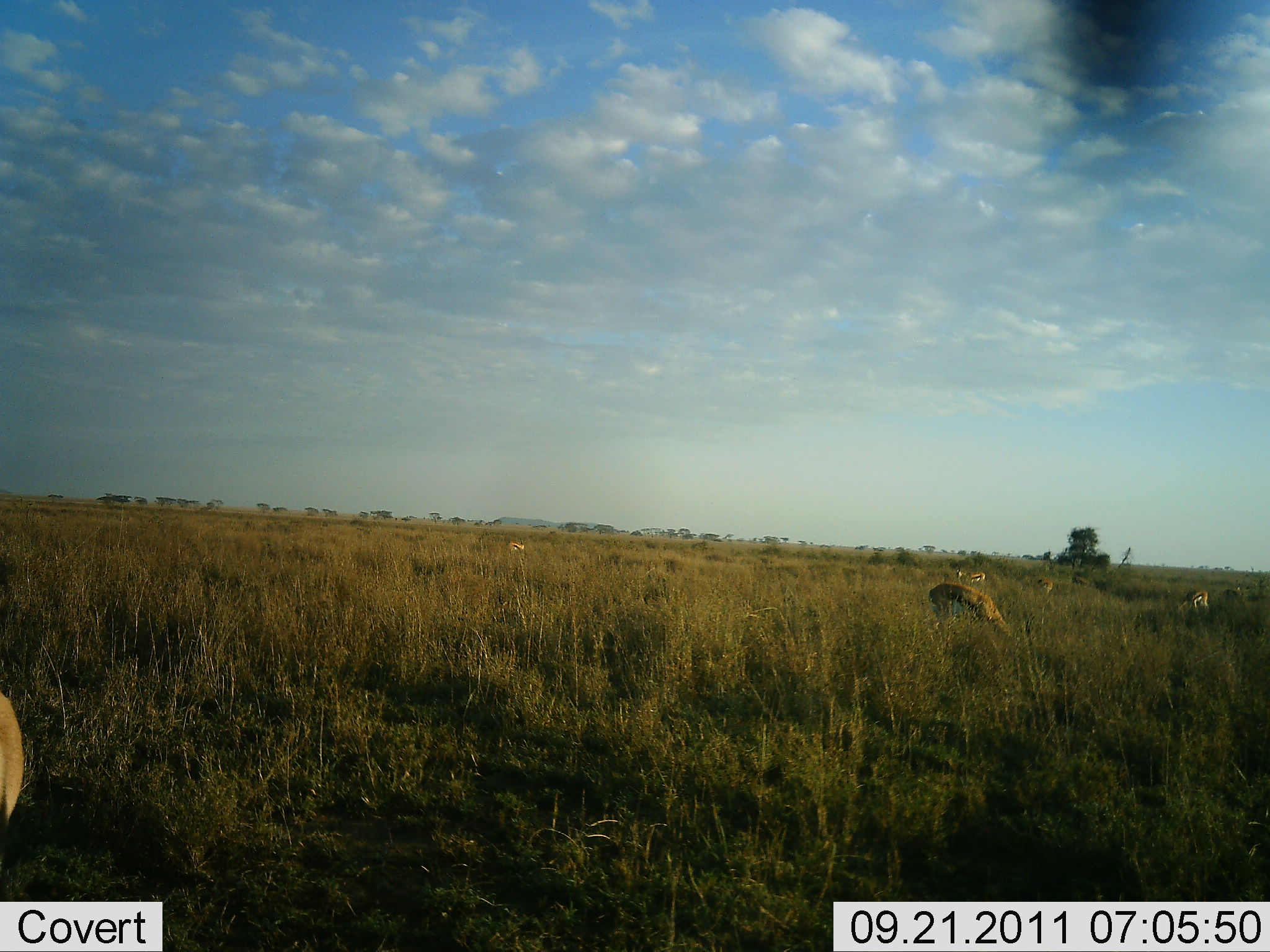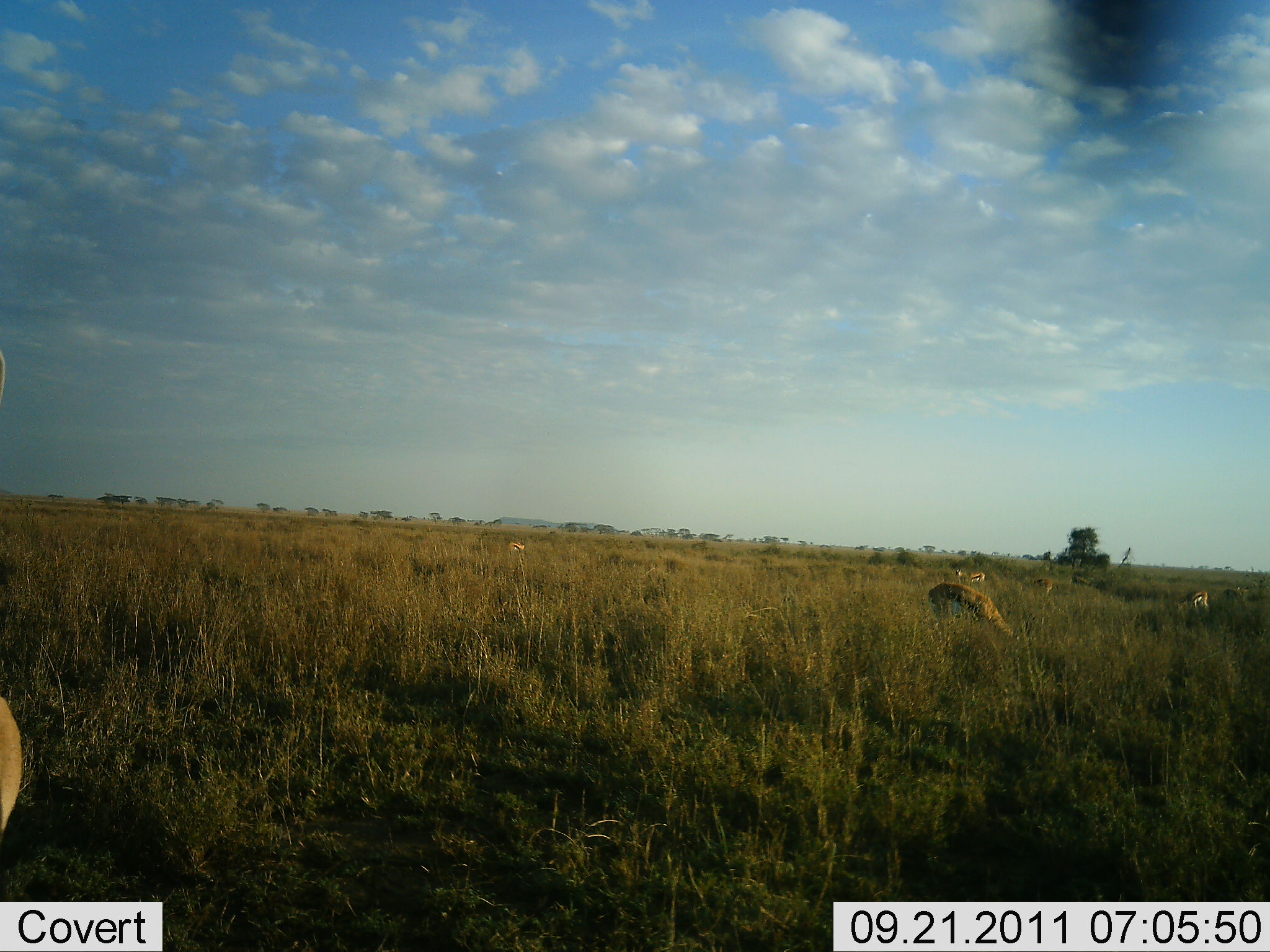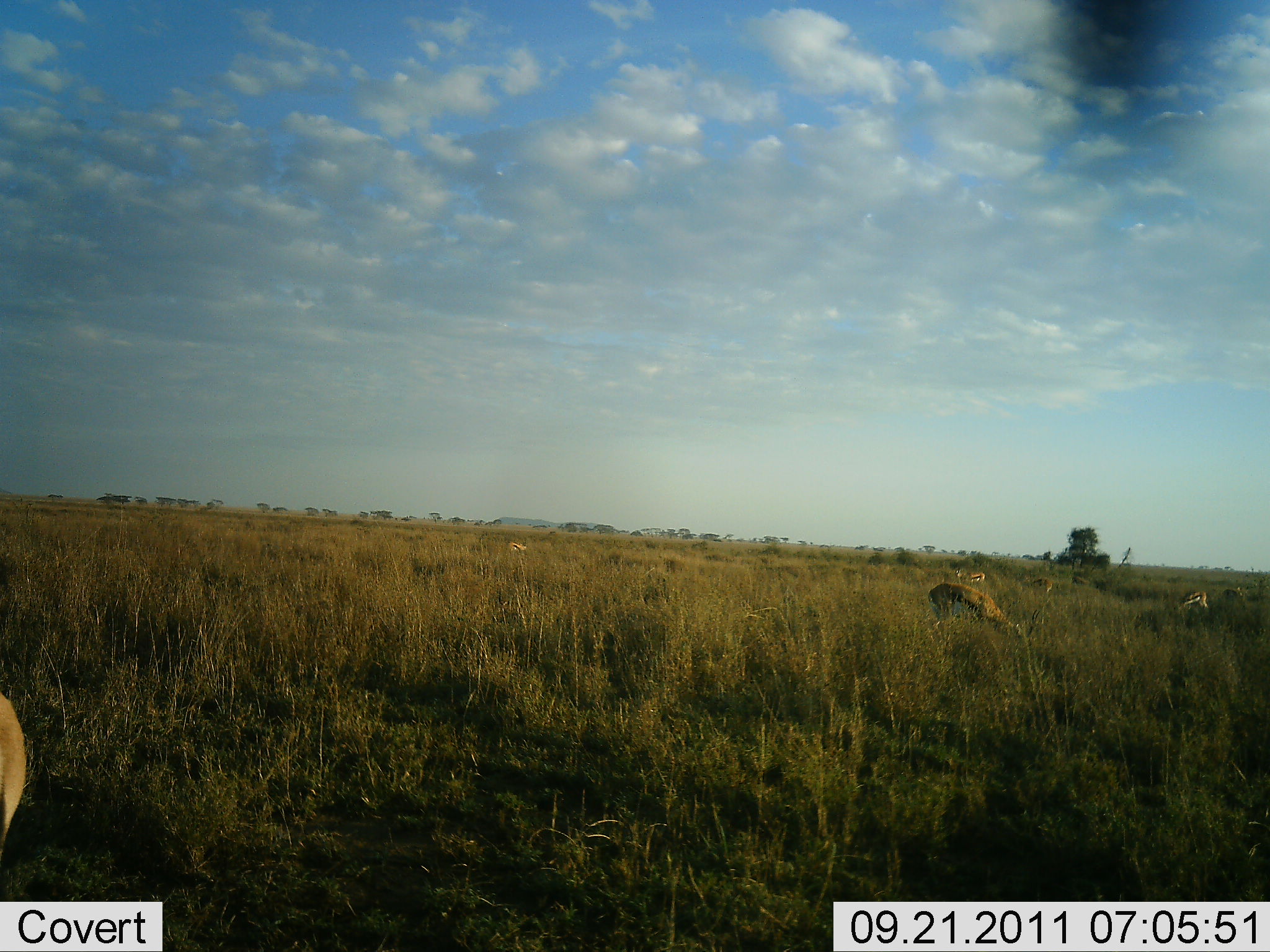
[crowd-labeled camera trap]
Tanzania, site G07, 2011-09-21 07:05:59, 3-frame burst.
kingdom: Animalia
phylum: Chordata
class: Mammalia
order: Artiodactyla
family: Bovidae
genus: Eudorcas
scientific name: Eudorcas thomsonii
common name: thomson's gazelle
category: gazellethomsons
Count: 6.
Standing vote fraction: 21%.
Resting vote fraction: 0%.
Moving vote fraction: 0%.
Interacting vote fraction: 0%.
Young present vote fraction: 0%.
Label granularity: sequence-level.